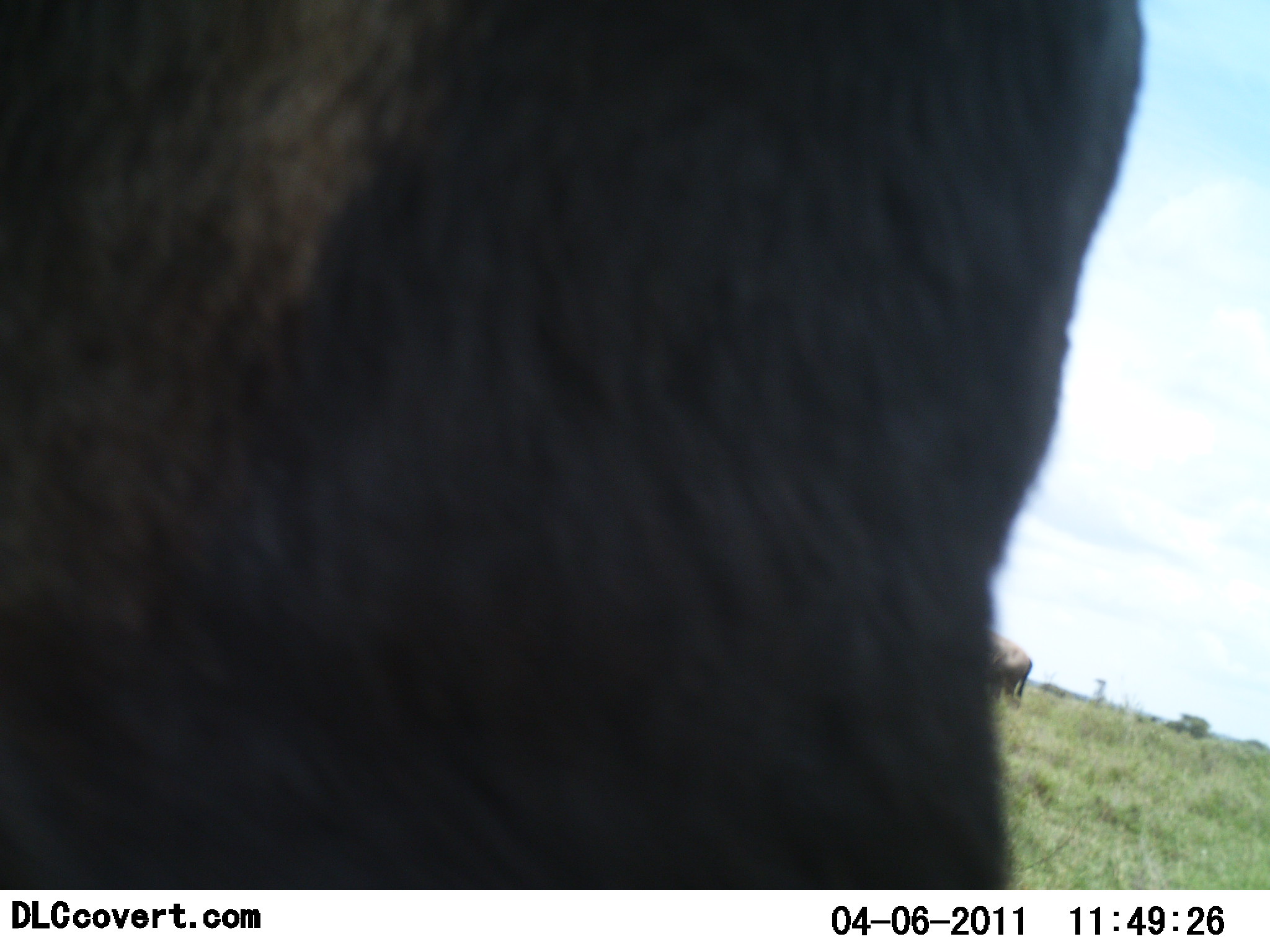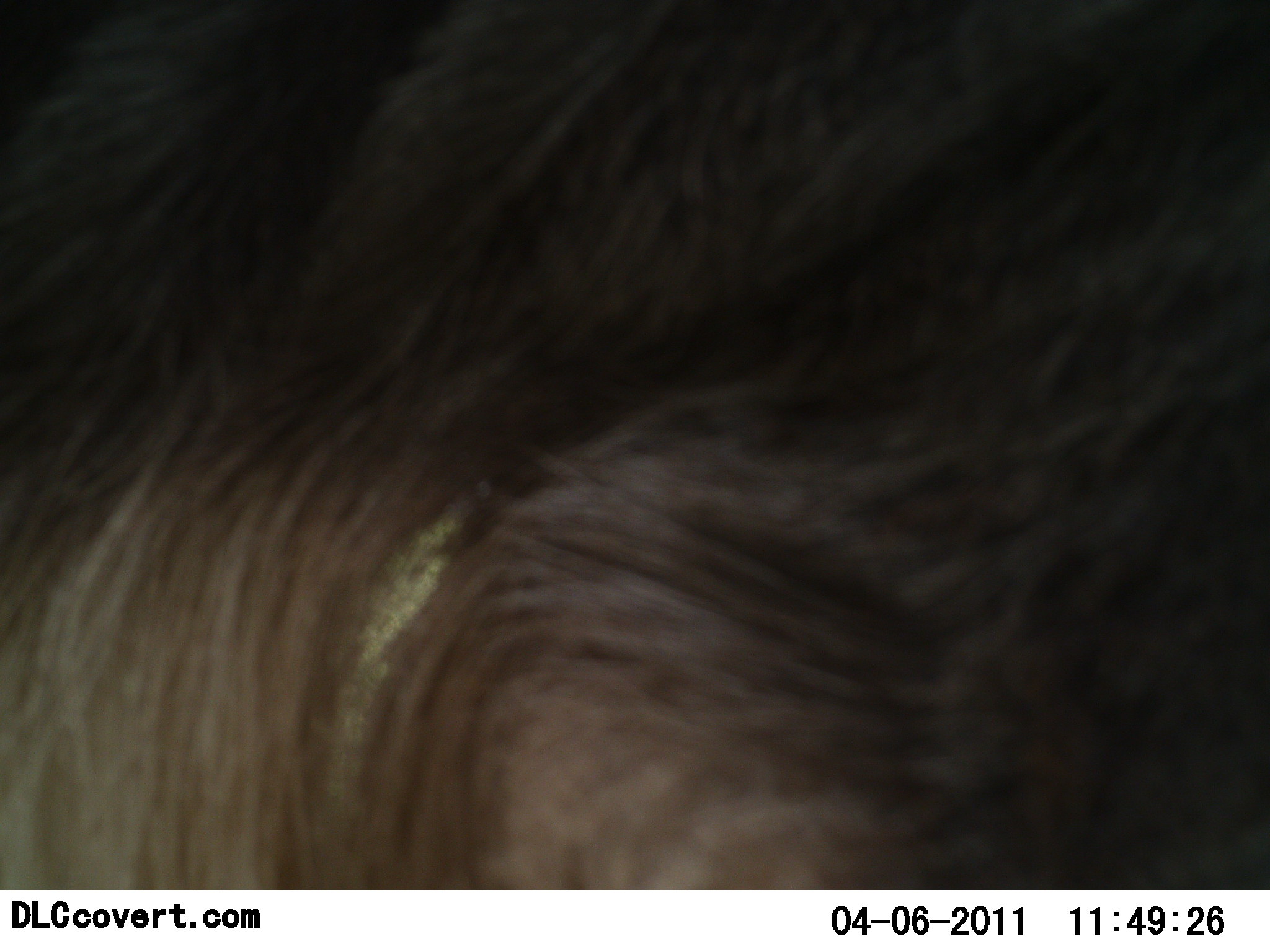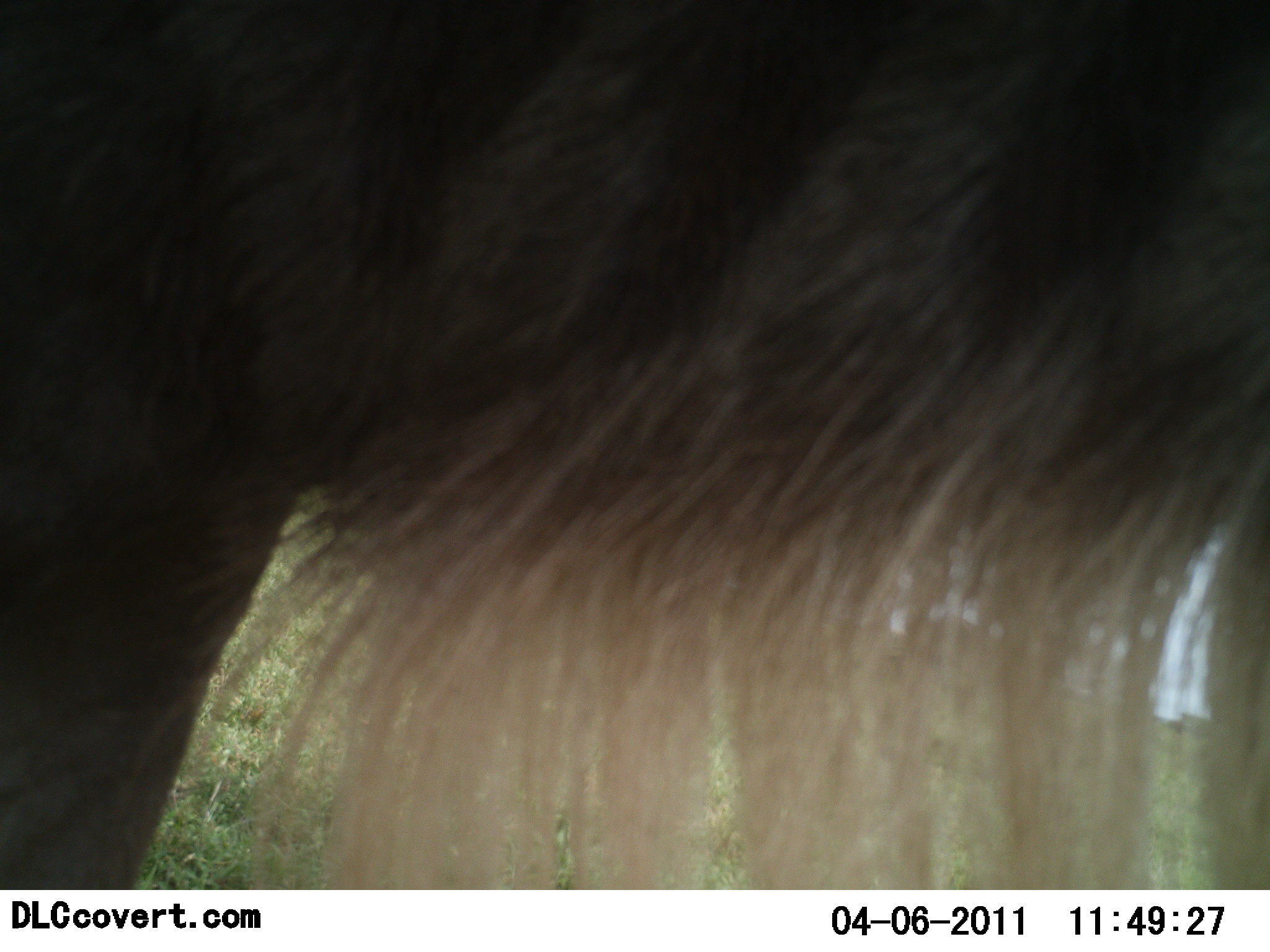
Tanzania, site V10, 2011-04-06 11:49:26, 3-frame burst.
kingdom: Animalia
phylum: Chordata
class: Mammalia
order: Artiodactyla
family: Bovidae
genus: Connochaetes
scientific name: Connochaetes taurinus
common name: blue wildebeest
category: wildebeest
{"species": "wildebeest (blue wildebeest) (Connochaetes taurinus)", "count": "1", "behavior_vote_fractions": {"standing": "58%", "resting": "0%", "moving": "42%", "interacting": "8%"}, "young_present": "0%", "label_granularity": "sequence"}